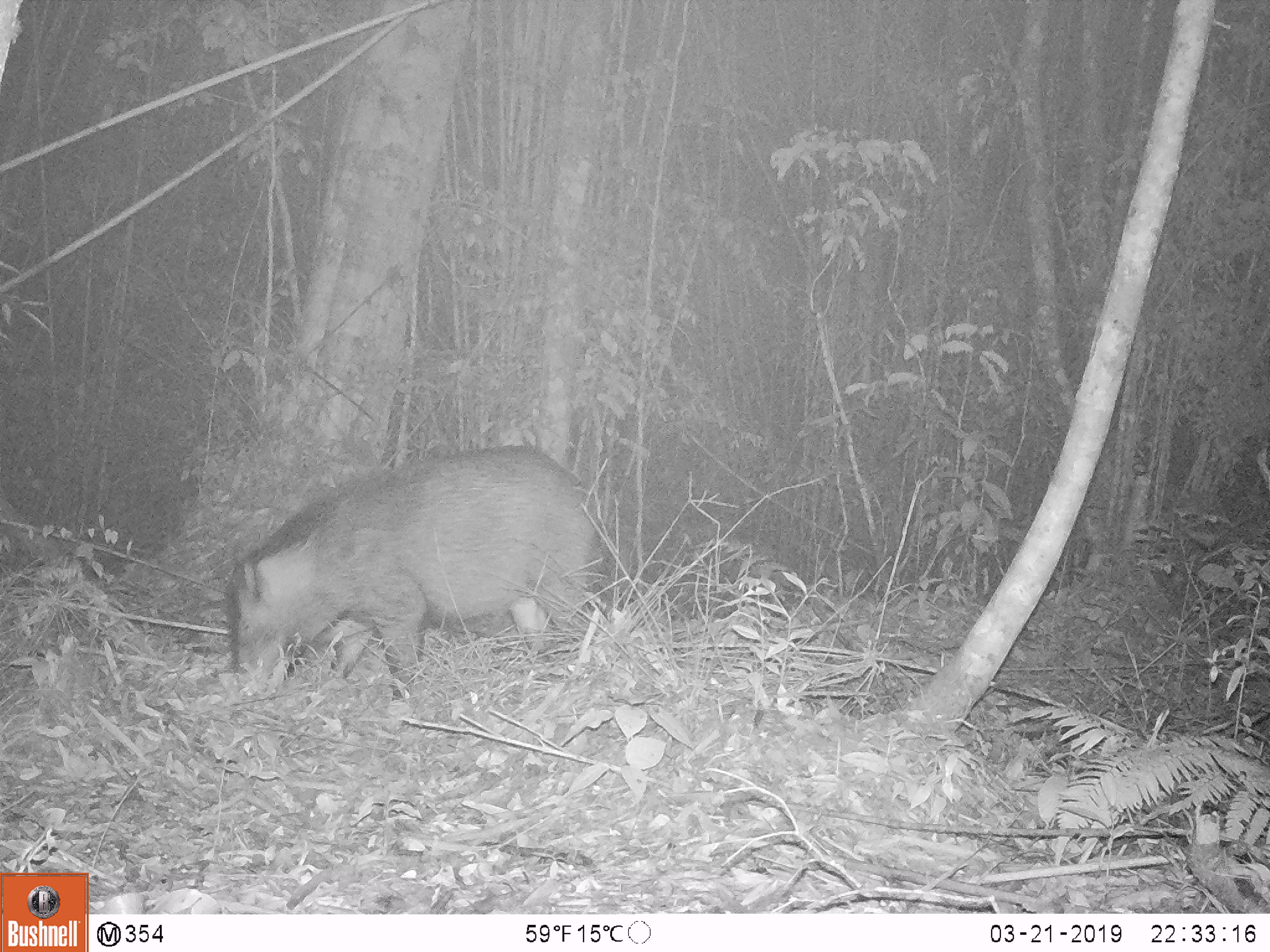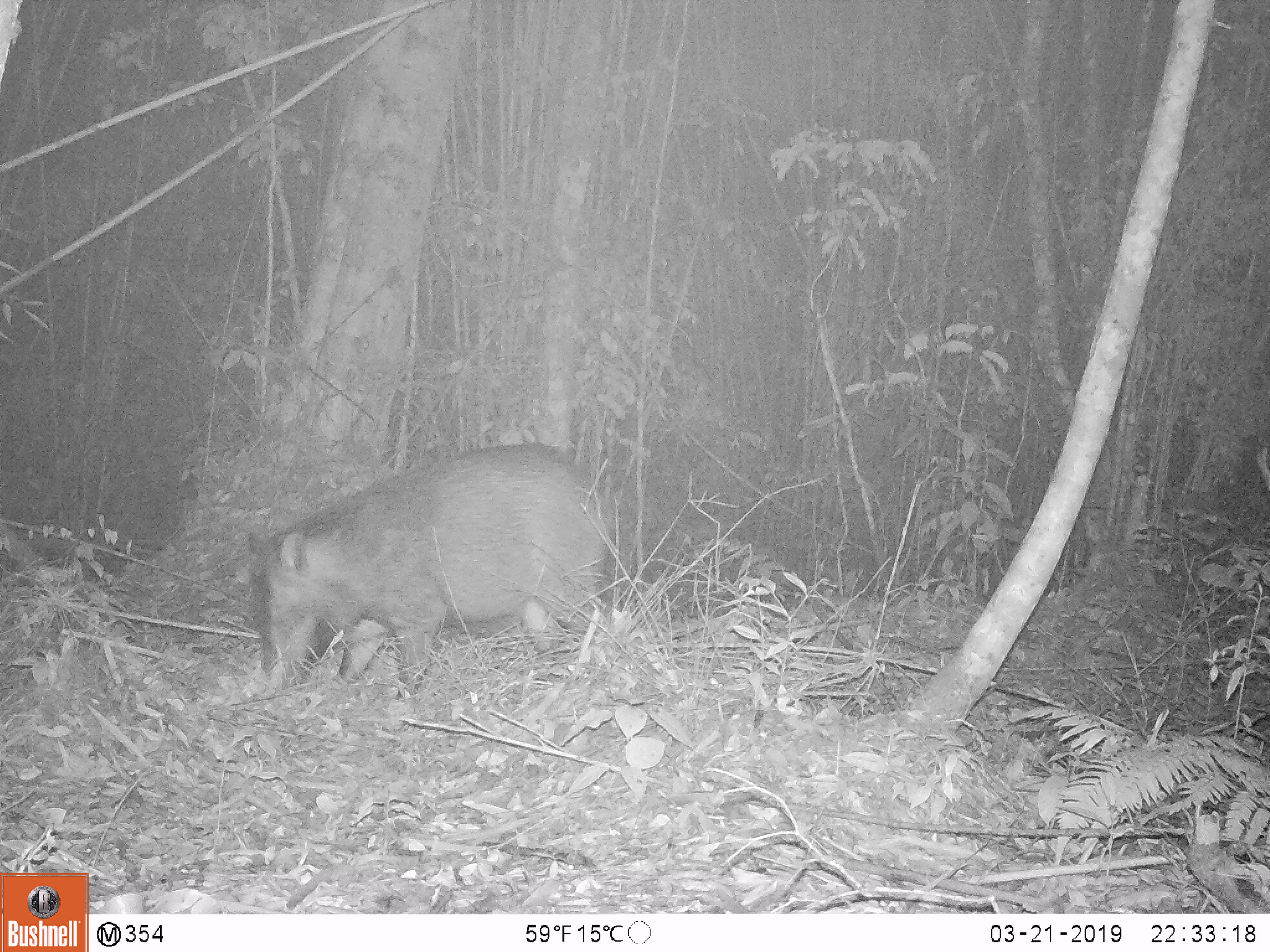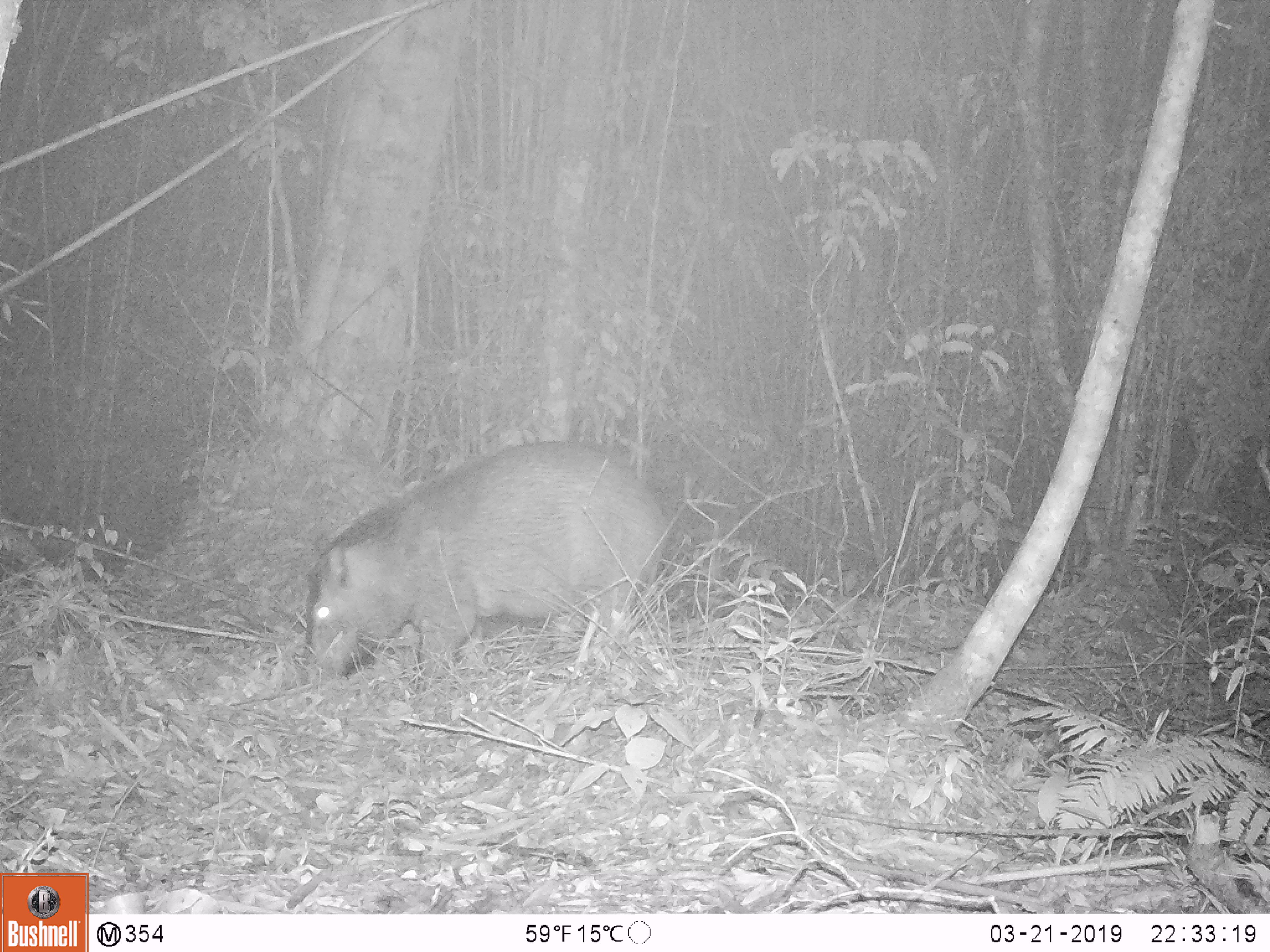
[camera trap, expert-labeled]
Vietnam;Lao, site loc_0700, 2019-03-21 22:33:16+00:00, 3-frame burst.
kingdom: Animalia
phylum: Chordata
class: Mammalia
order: Artiodactyla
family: Suidae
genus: Sus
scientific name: Sus scrofa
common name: eurasian wild pig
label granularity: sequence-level